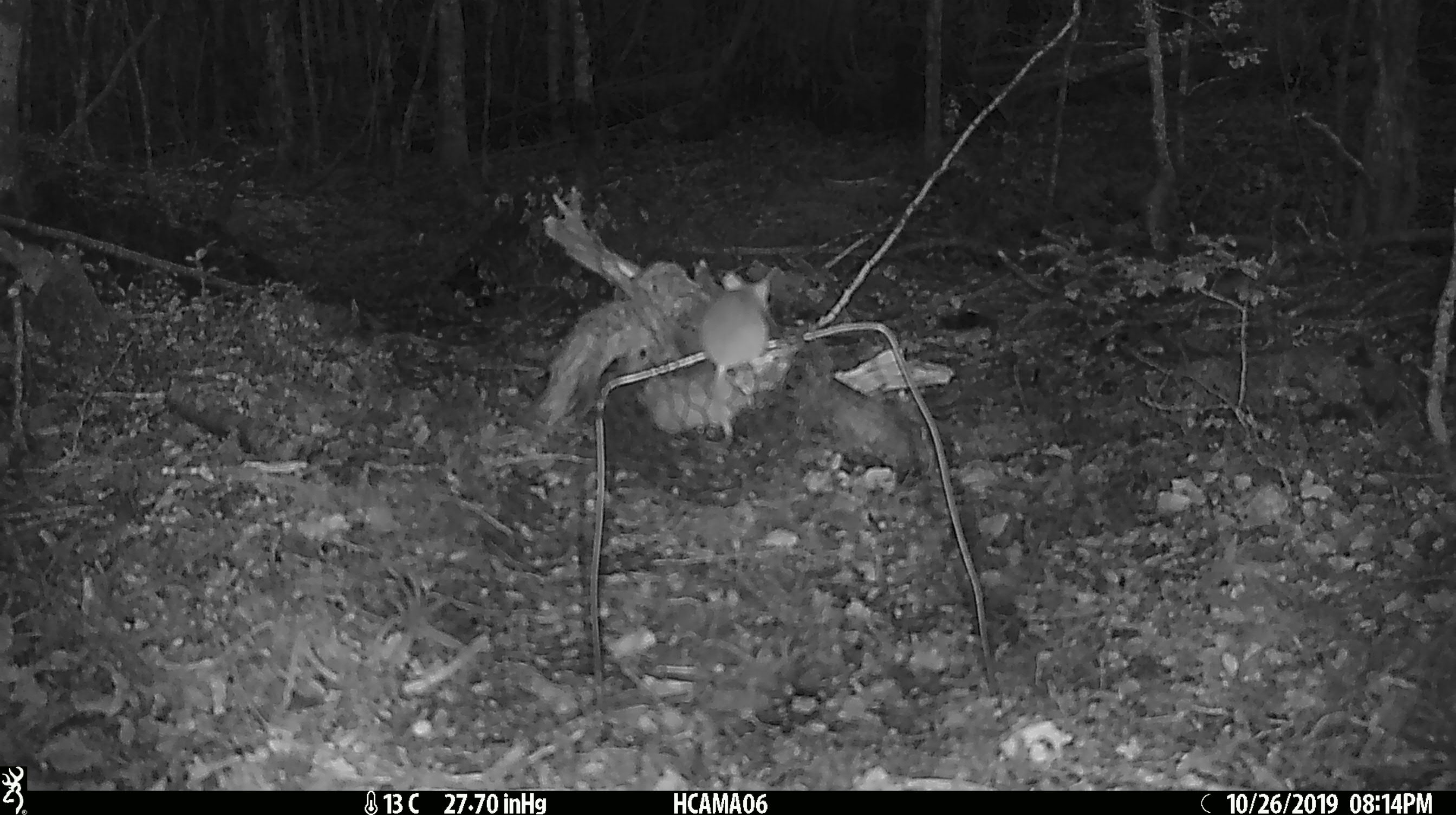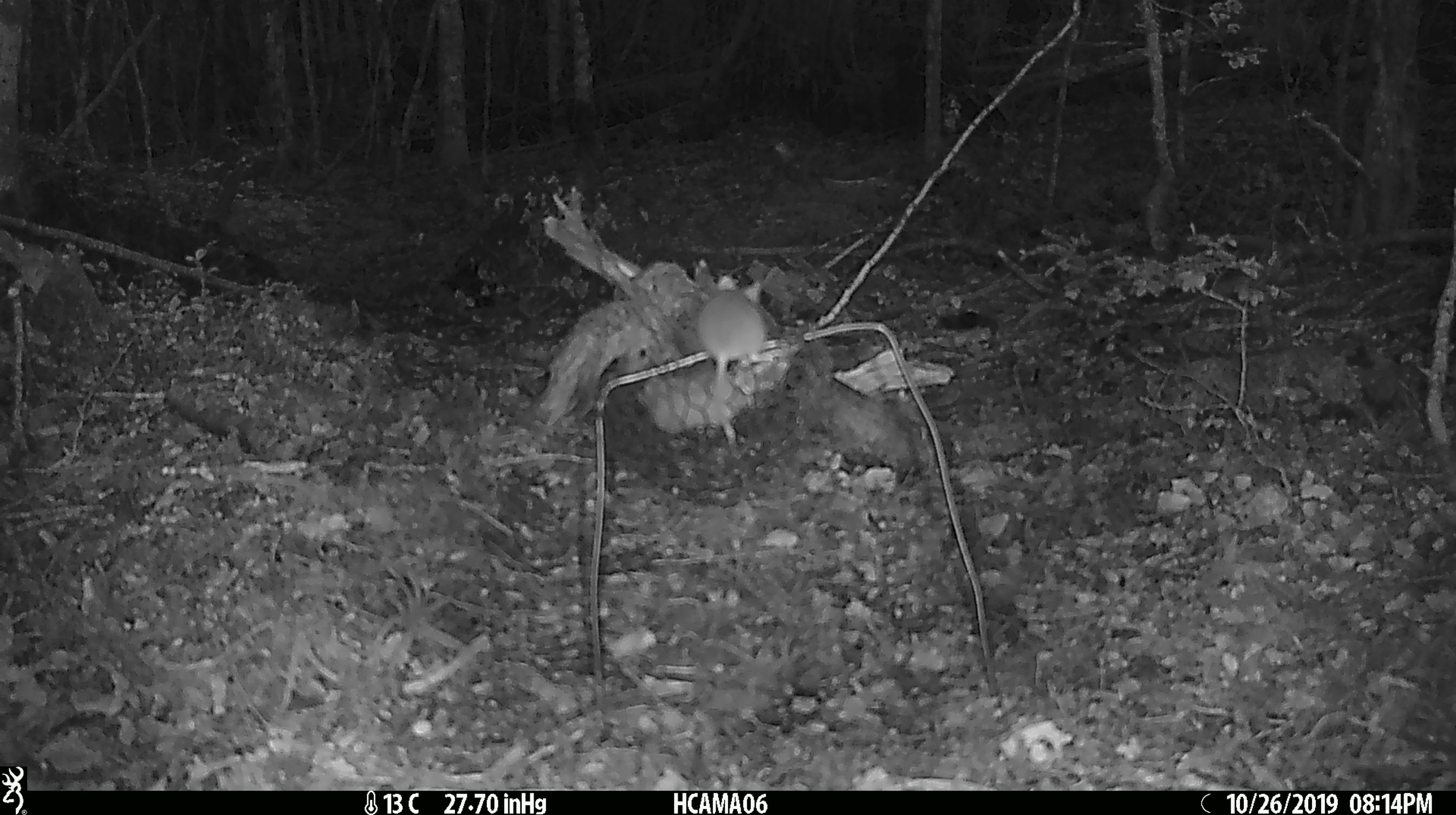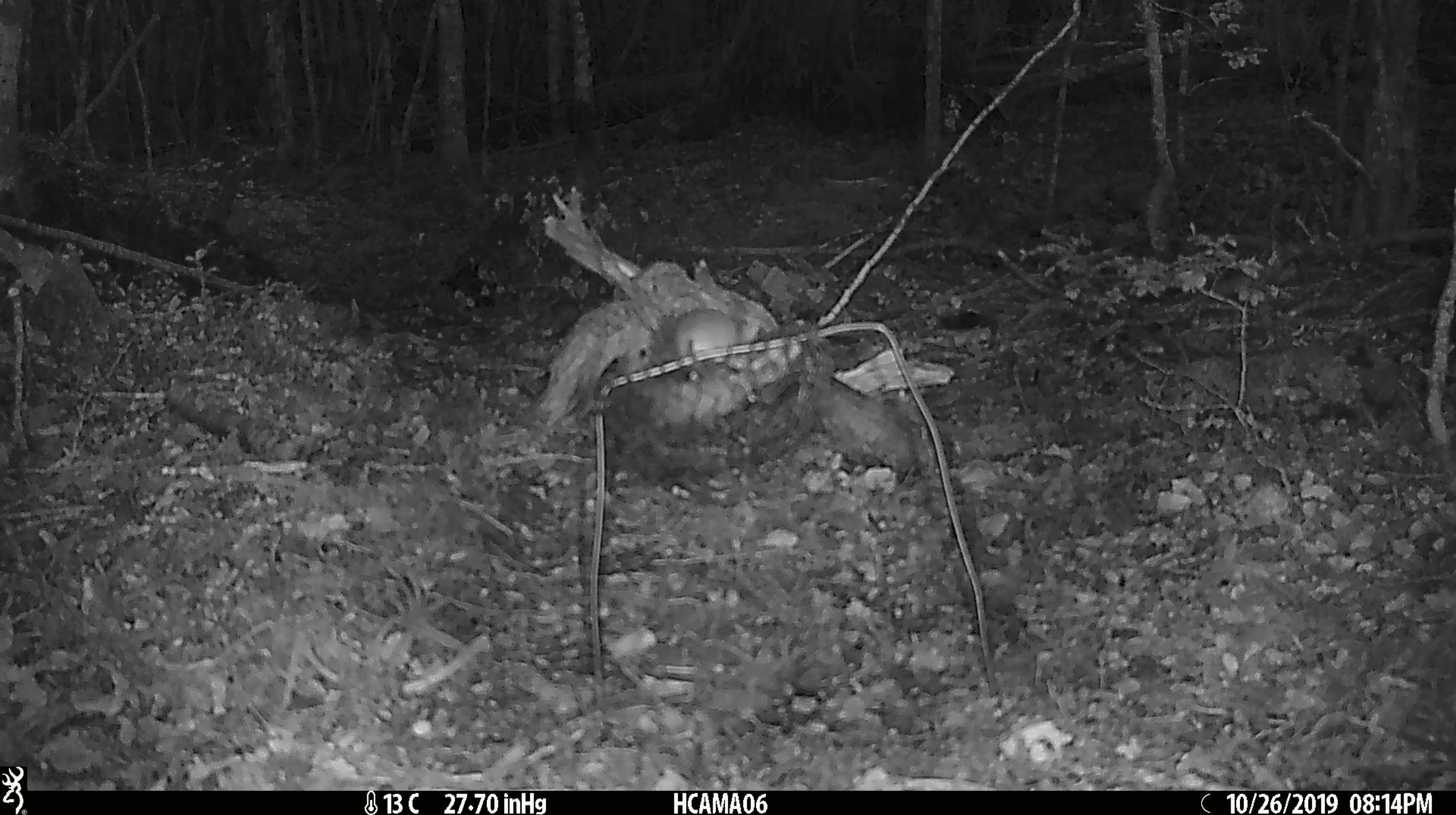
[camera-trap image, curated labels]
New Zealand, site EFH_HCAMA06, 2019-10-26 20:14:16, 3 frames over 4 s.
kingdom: Animalia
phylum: Chordata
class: Mammalia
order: Rodentia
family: Muridae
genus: Mus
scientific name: Mus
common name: mouse